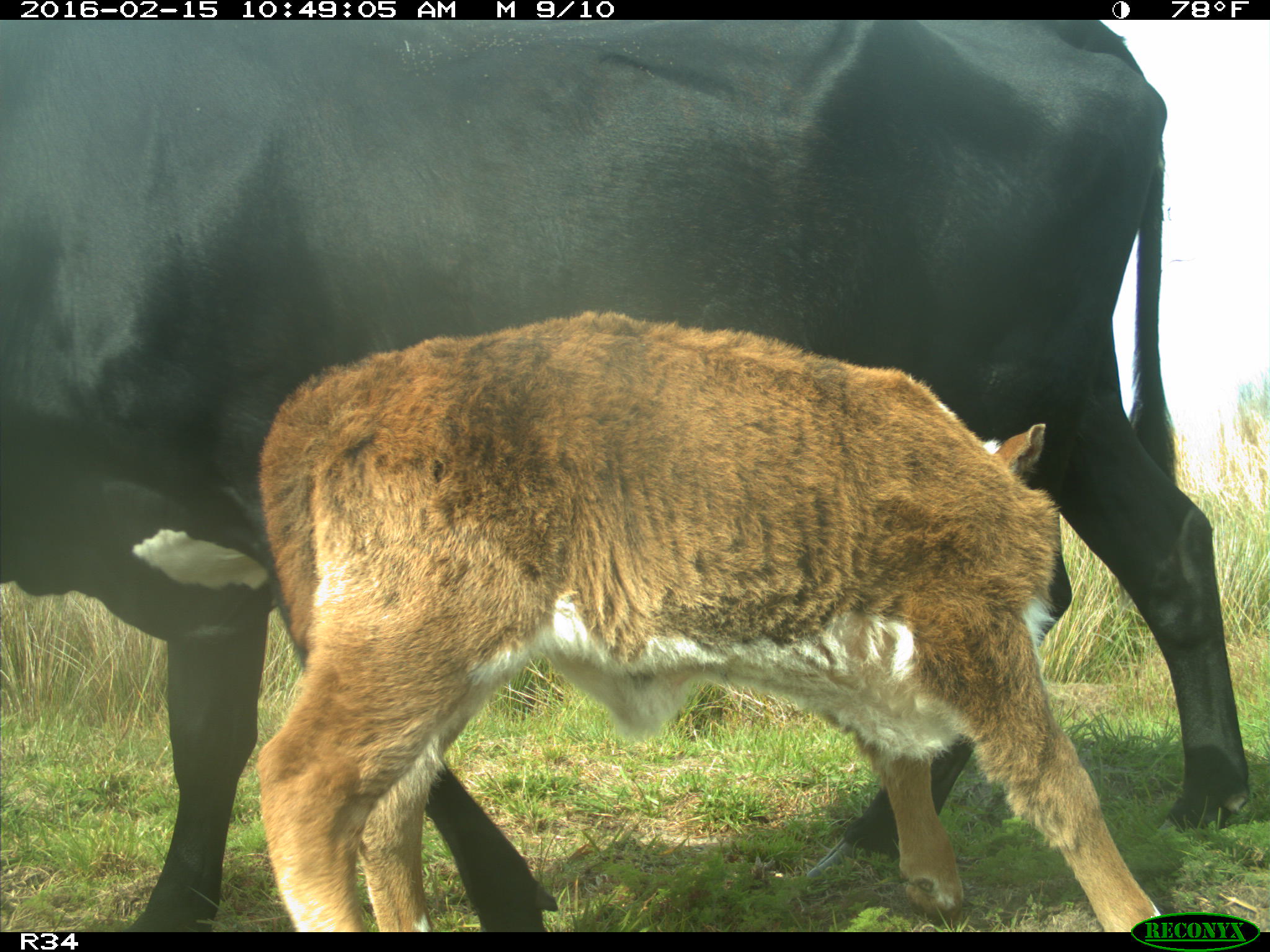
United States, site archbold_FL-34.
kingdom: Animalia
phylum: Chordata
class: Mammalia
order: Artiodactyla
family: Bovidae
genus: Bos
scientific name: Bos taurus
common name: domestic cow